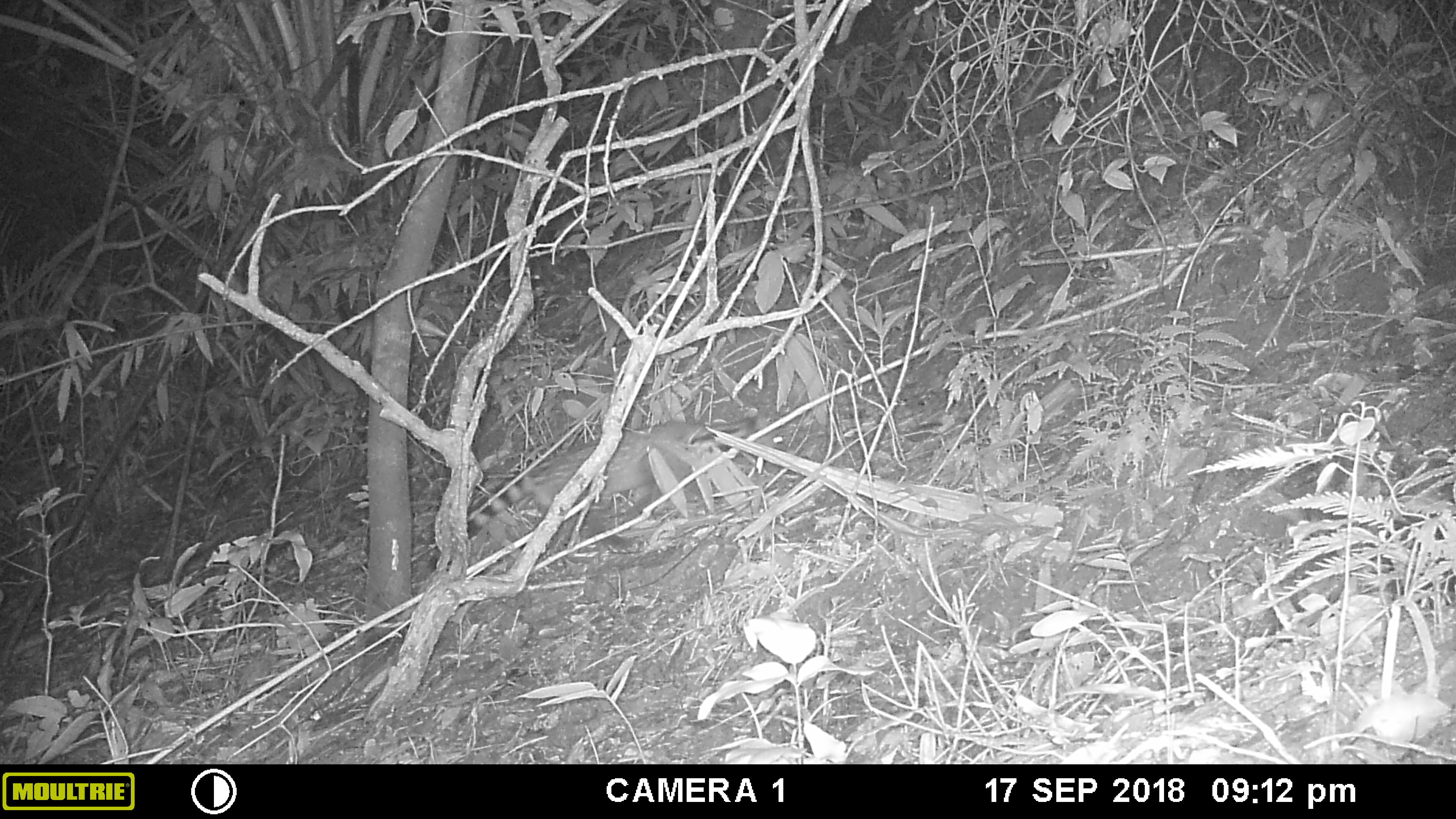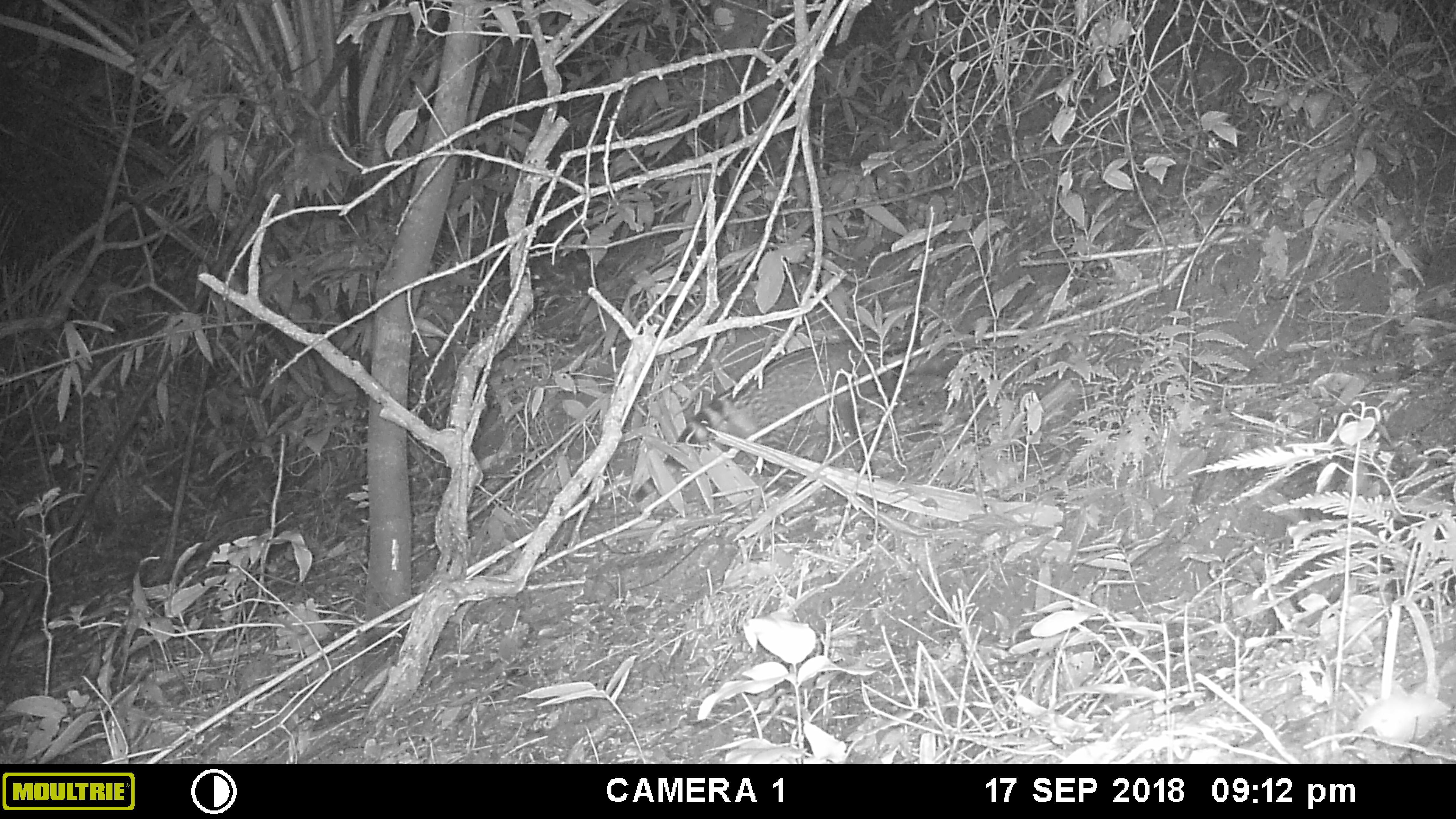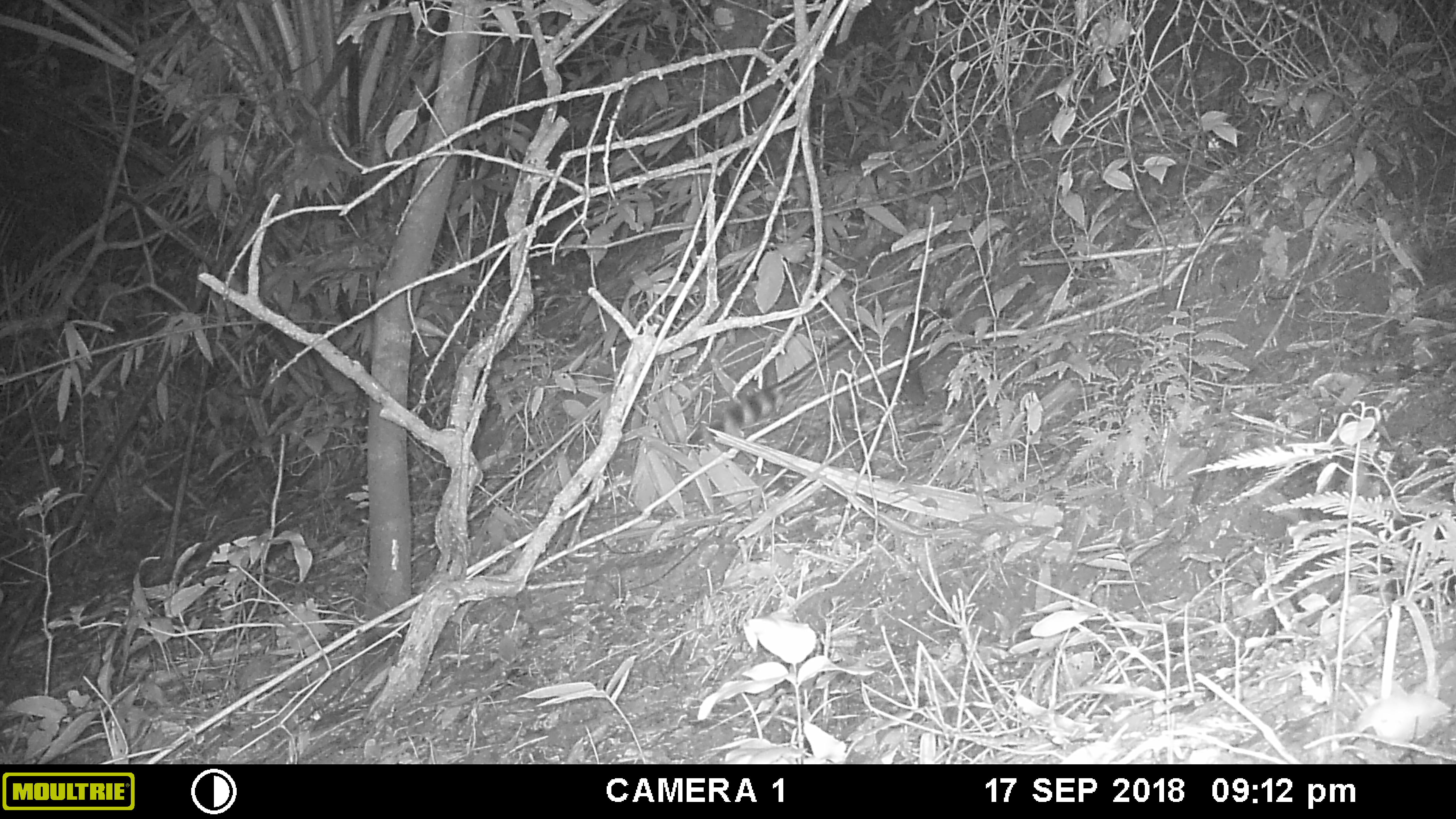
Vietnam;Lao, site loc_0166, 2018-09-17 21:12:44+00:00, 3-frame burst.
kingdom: Animalia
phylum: Chordata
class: Mammalia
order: Carnivora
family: Viverridae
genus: Viverra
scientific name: Viverra zibetha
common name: large indian civet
Large indian civet (Viverra zibetha). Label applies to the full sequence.